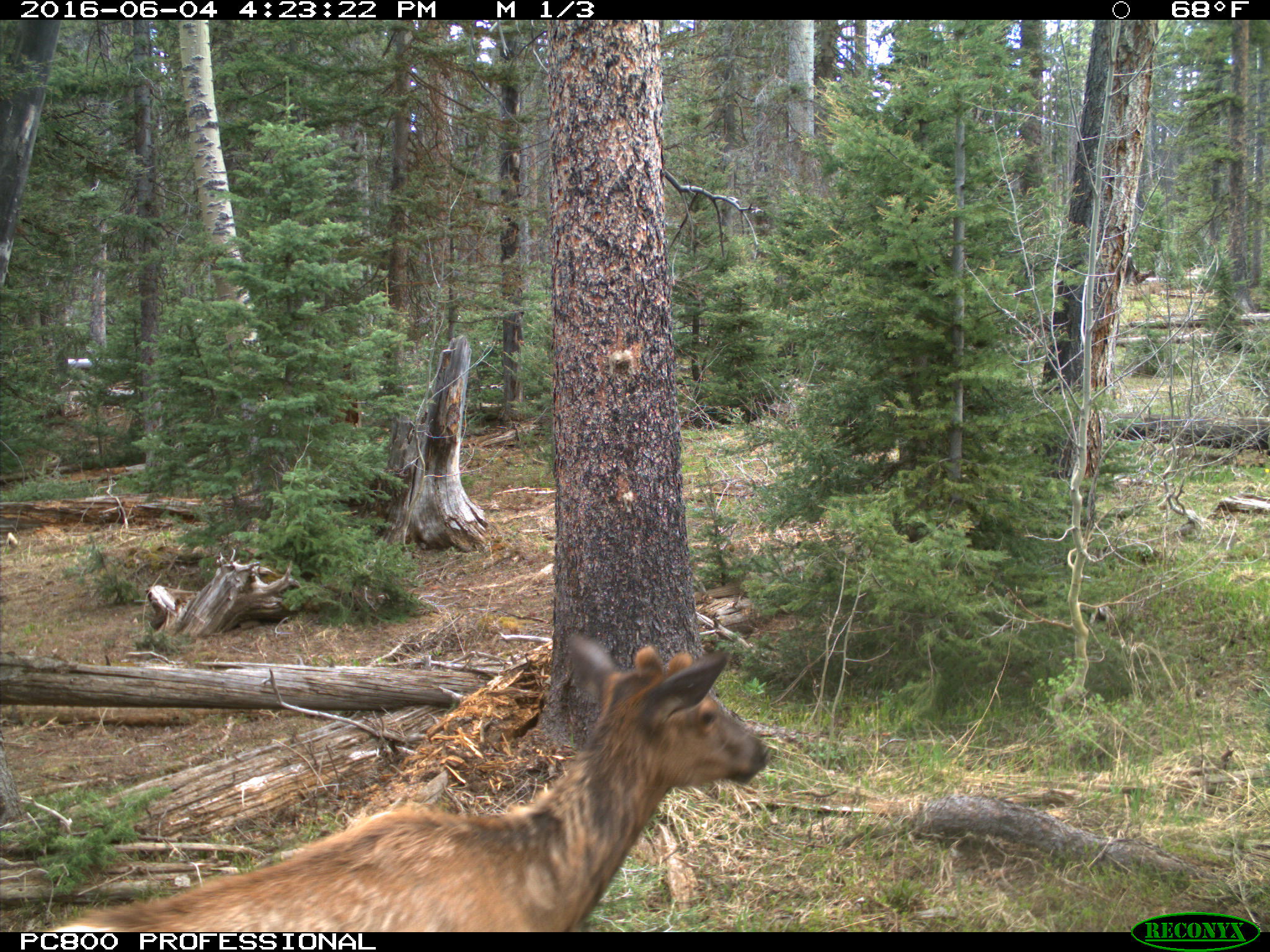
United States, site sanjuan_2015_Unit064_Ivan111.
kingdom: Animalia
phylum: Chordata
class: Mammalia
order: Artiodactyla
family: Cervidae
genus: Cervus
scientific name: Cervus elaphus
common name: red deer